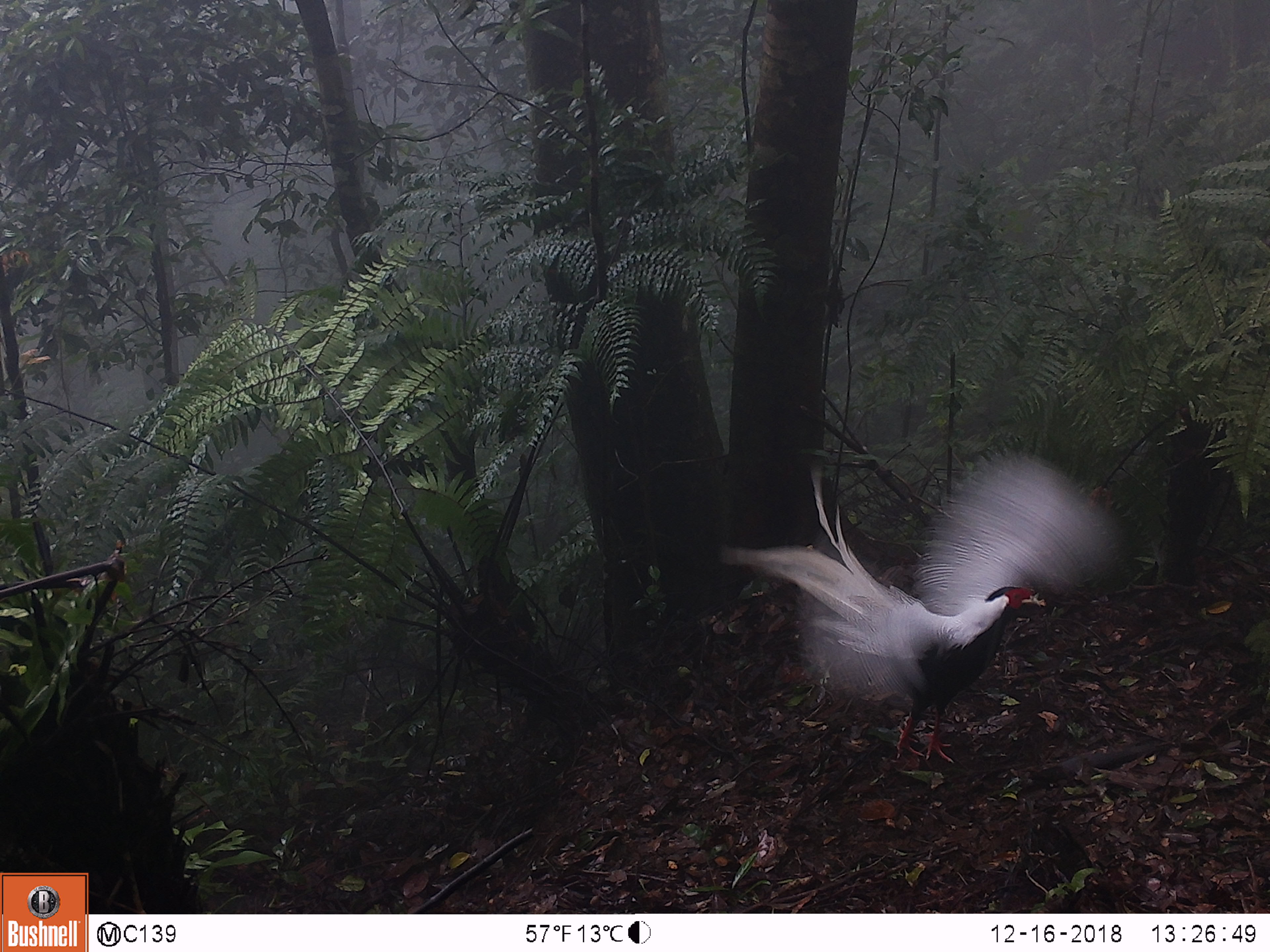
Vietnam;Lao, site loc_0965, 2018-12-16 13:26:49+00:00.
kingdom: Animalia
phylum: Chordata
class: Aves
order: Galliformes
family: Phasianidae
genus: Lophura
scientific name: Lophura nycthemera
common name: silver pheasant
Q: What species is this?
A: Silver pheasant (Lophura nycthemera).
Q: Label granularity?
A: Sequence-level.